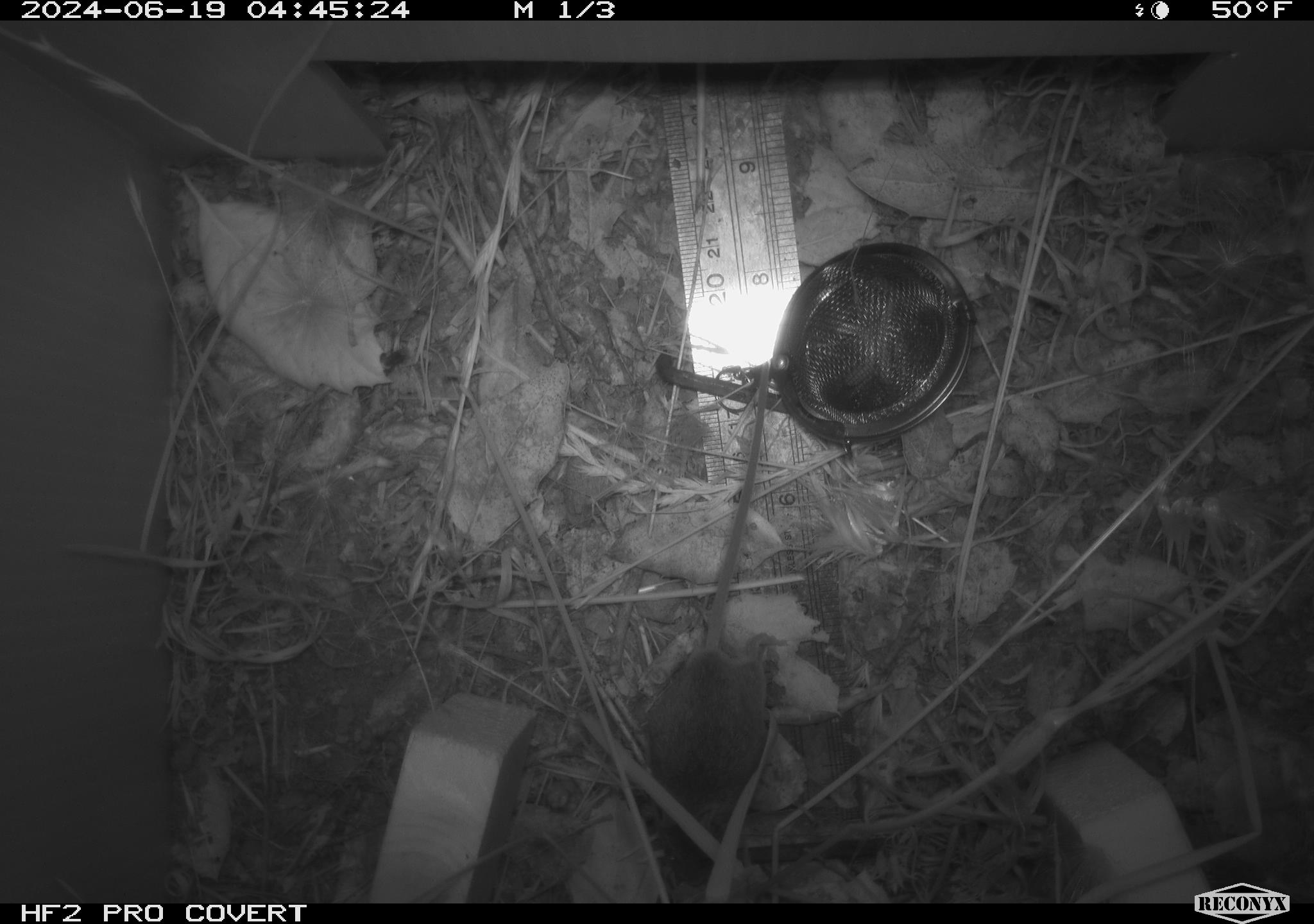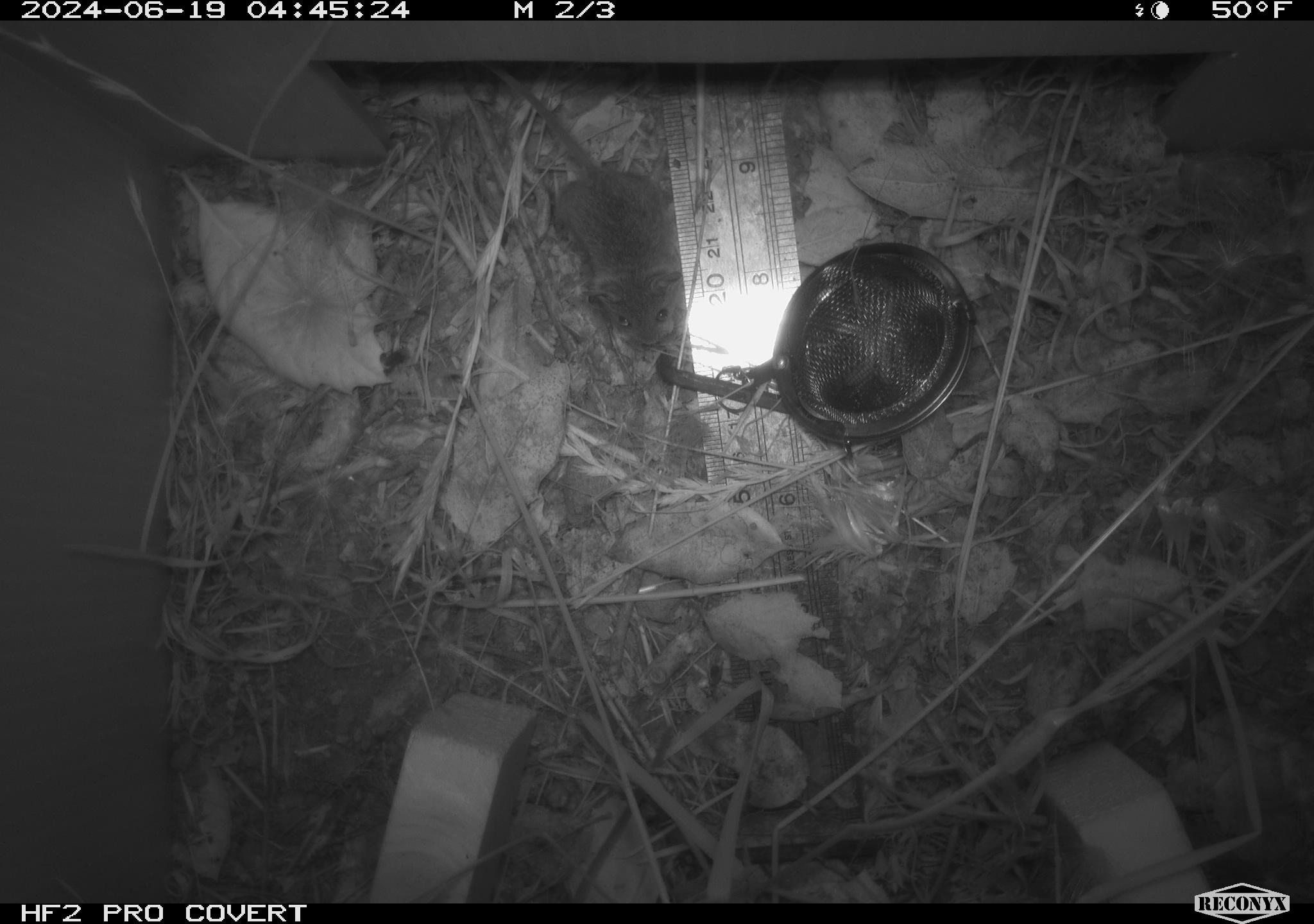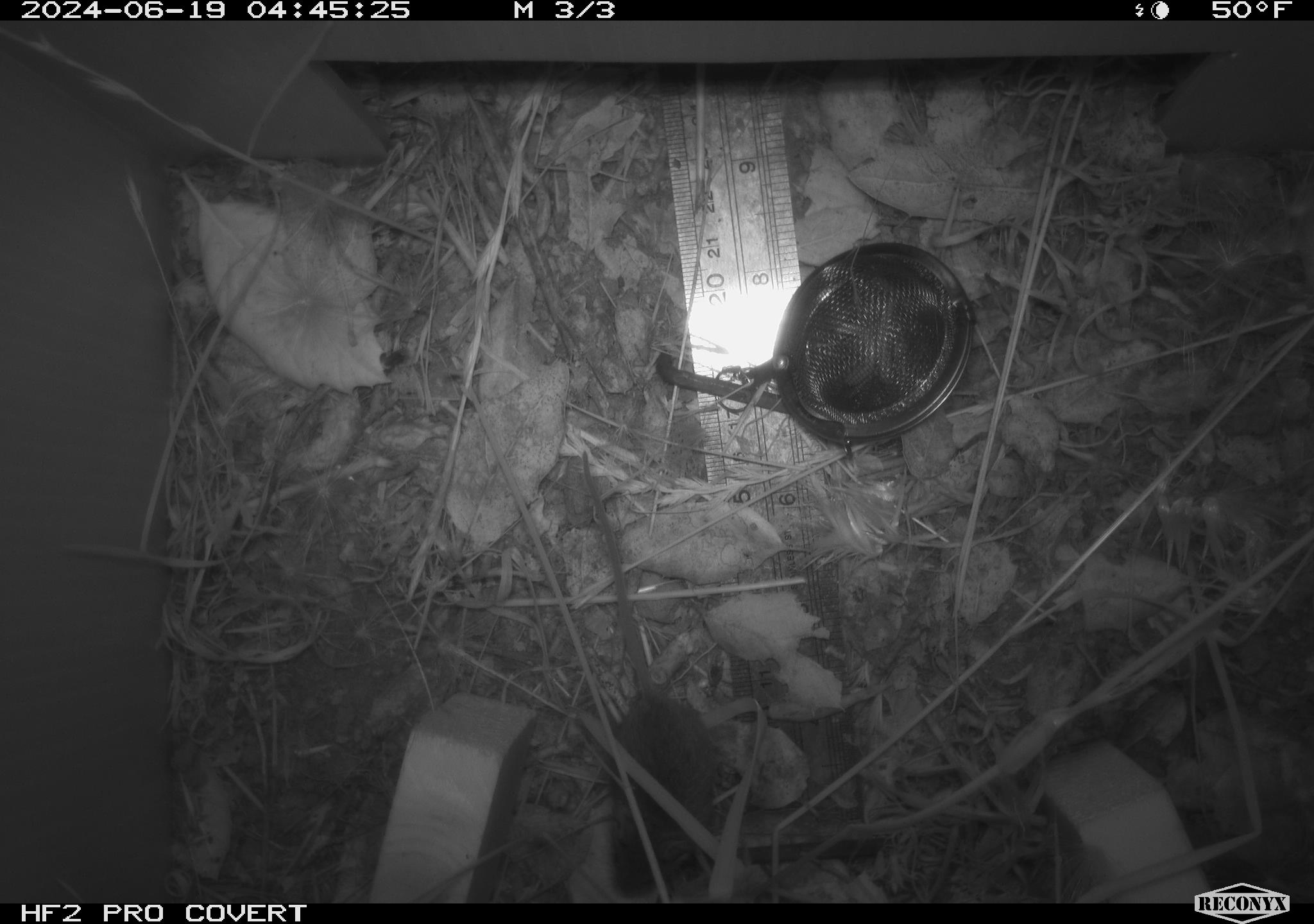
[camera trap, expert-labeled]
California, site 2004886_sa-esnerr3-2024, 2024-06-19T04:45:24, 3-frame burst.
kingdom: Animalia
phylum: Chordata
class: Mammalia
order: Rodentia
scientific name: Rodentia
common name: rodent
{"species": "rodent (Rodentia)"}